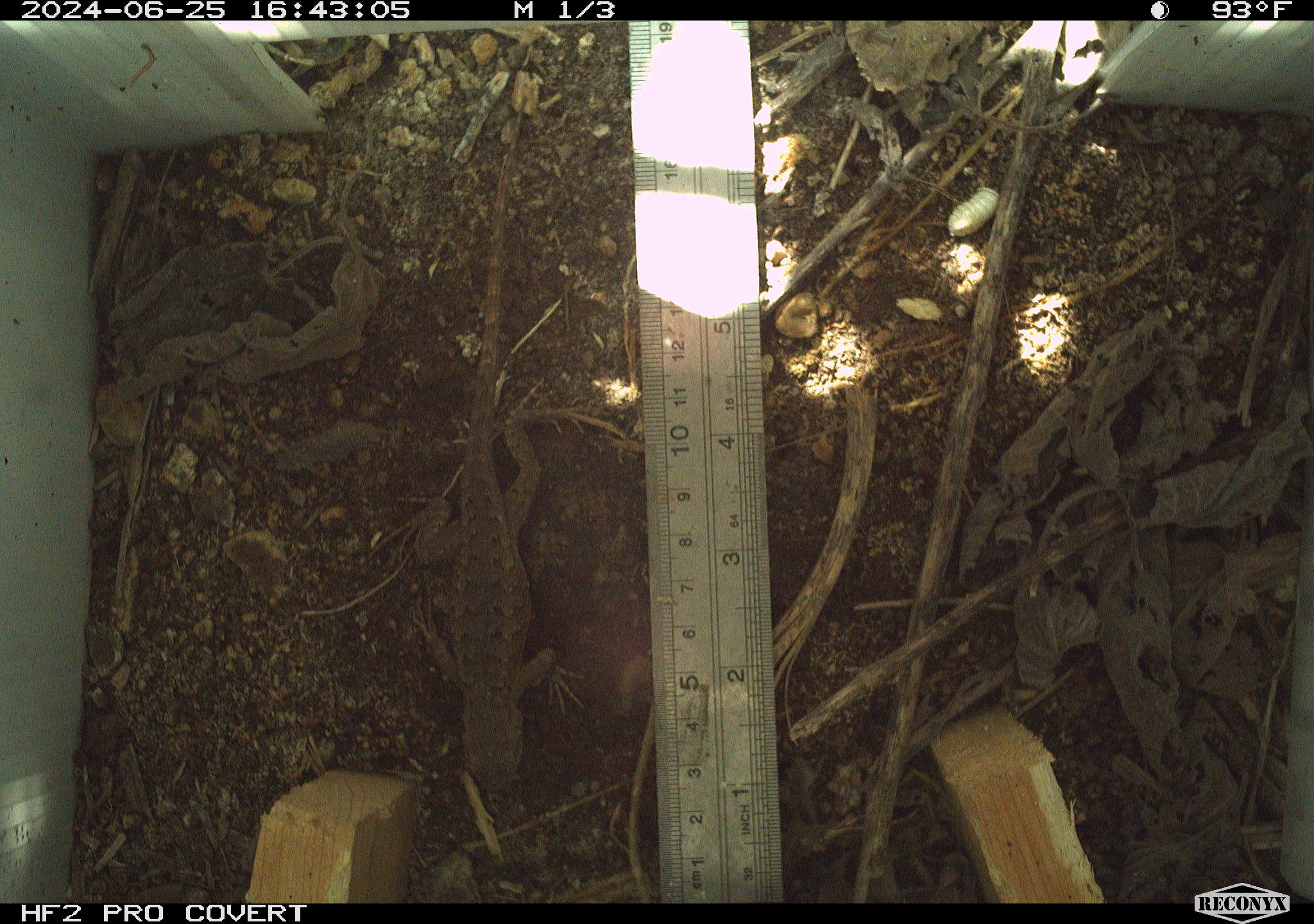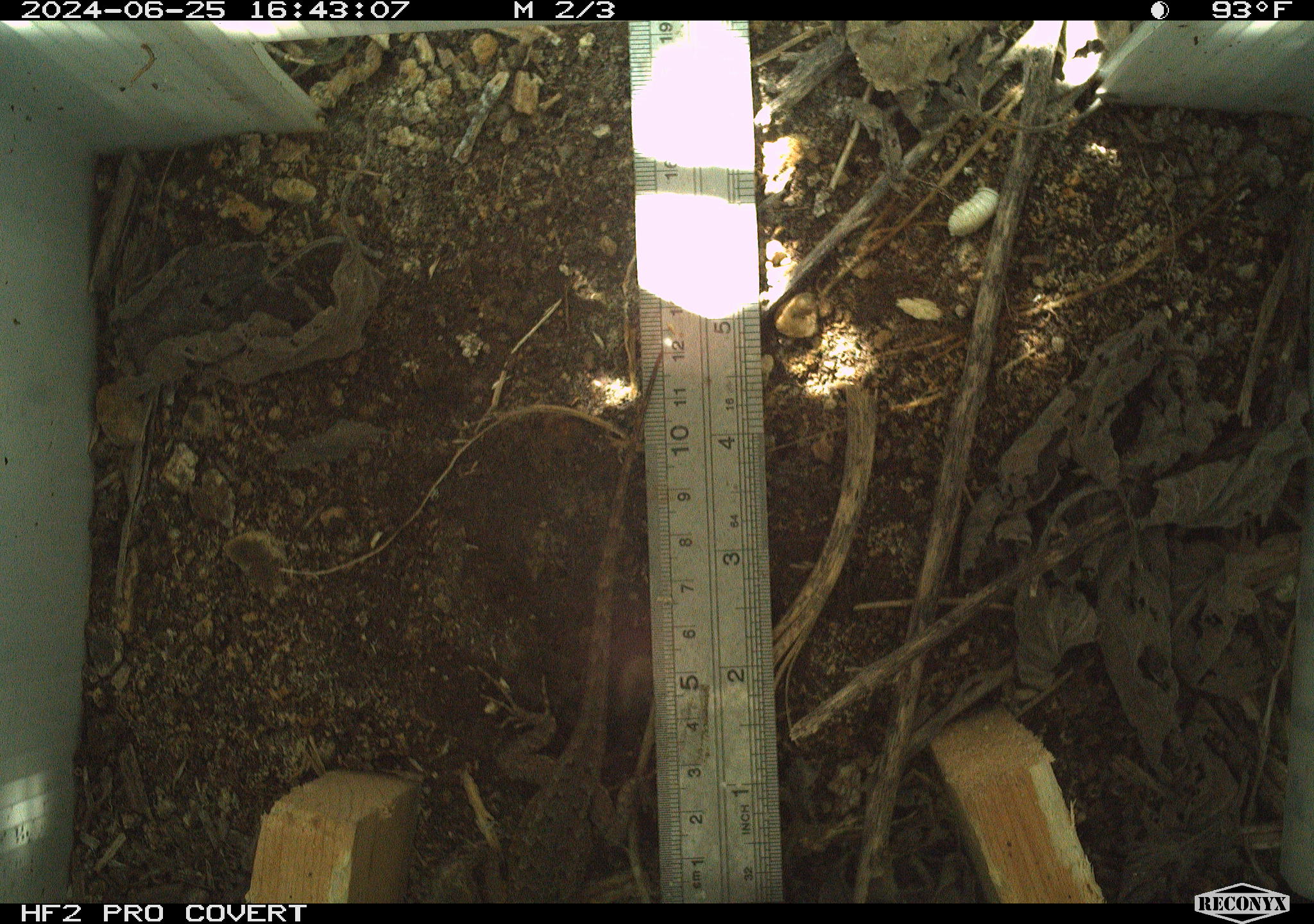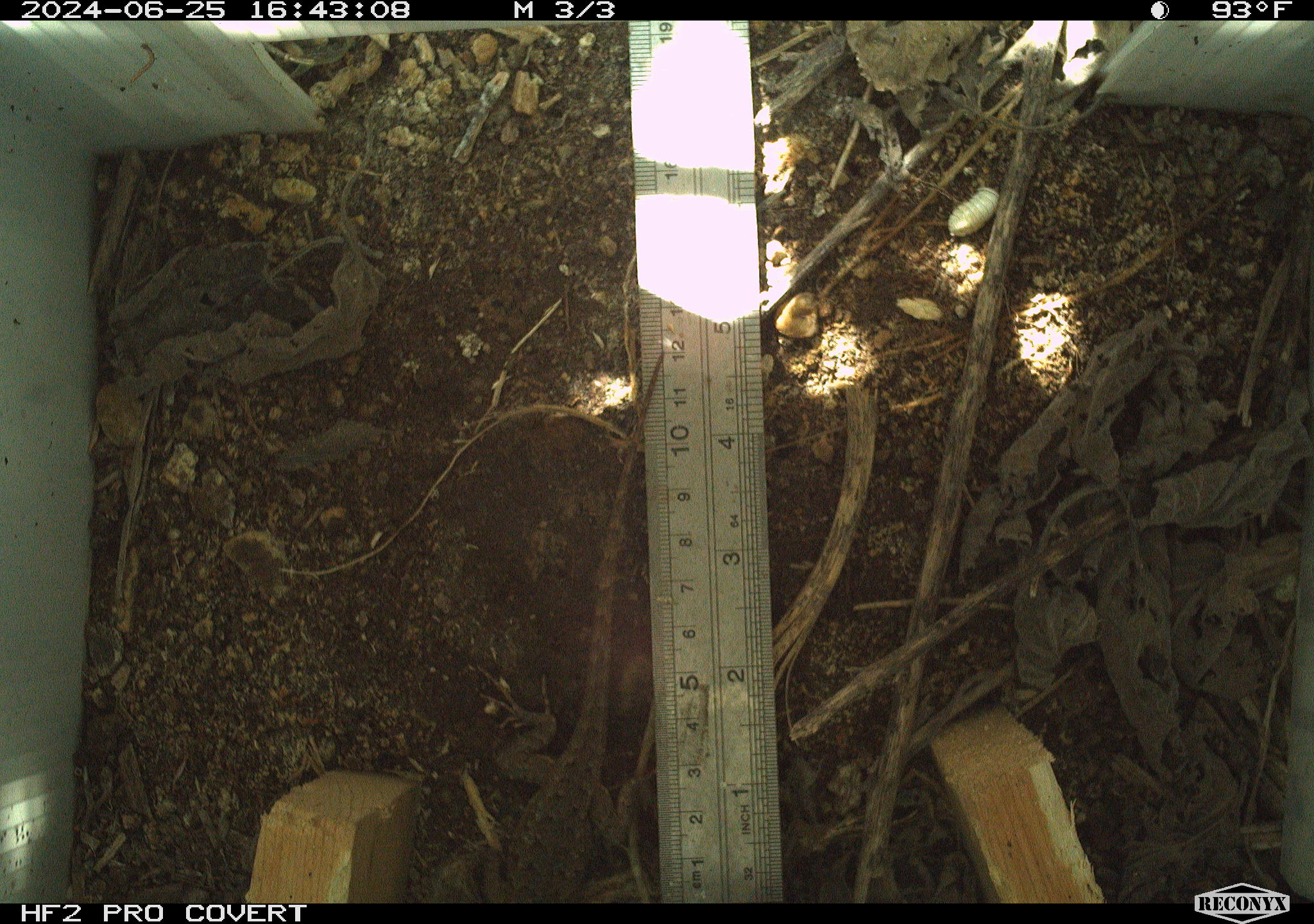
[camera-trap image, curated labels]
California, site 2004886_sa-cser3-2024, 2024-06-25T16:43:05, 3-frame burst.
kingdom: Animalia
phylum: Chordata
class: Reptilia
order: Squamata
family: Phrynosomatidae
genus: Sceloporus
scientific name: Sceloporus occidentalis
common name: western fence lizard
Western fence lizard (Sceloporus occidentalis).